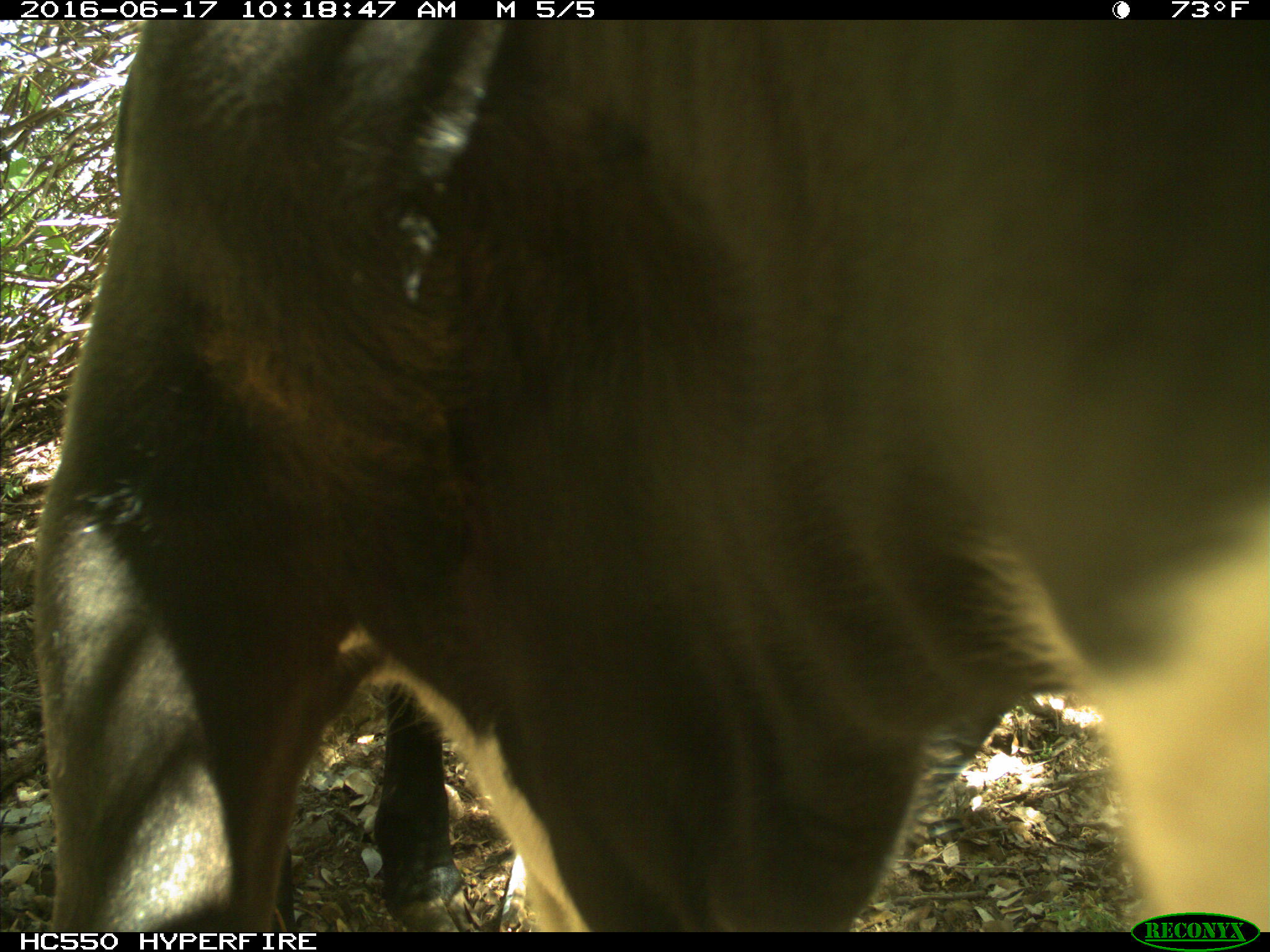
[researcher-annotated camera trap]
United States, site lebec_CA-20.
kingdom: Animalia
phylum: Chordata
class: Mammalia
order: Artiodactyla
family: Bovidae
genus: Bos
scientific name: Bos taurus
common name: domestic cow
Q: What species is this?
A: Bos taurus (domestic cow).